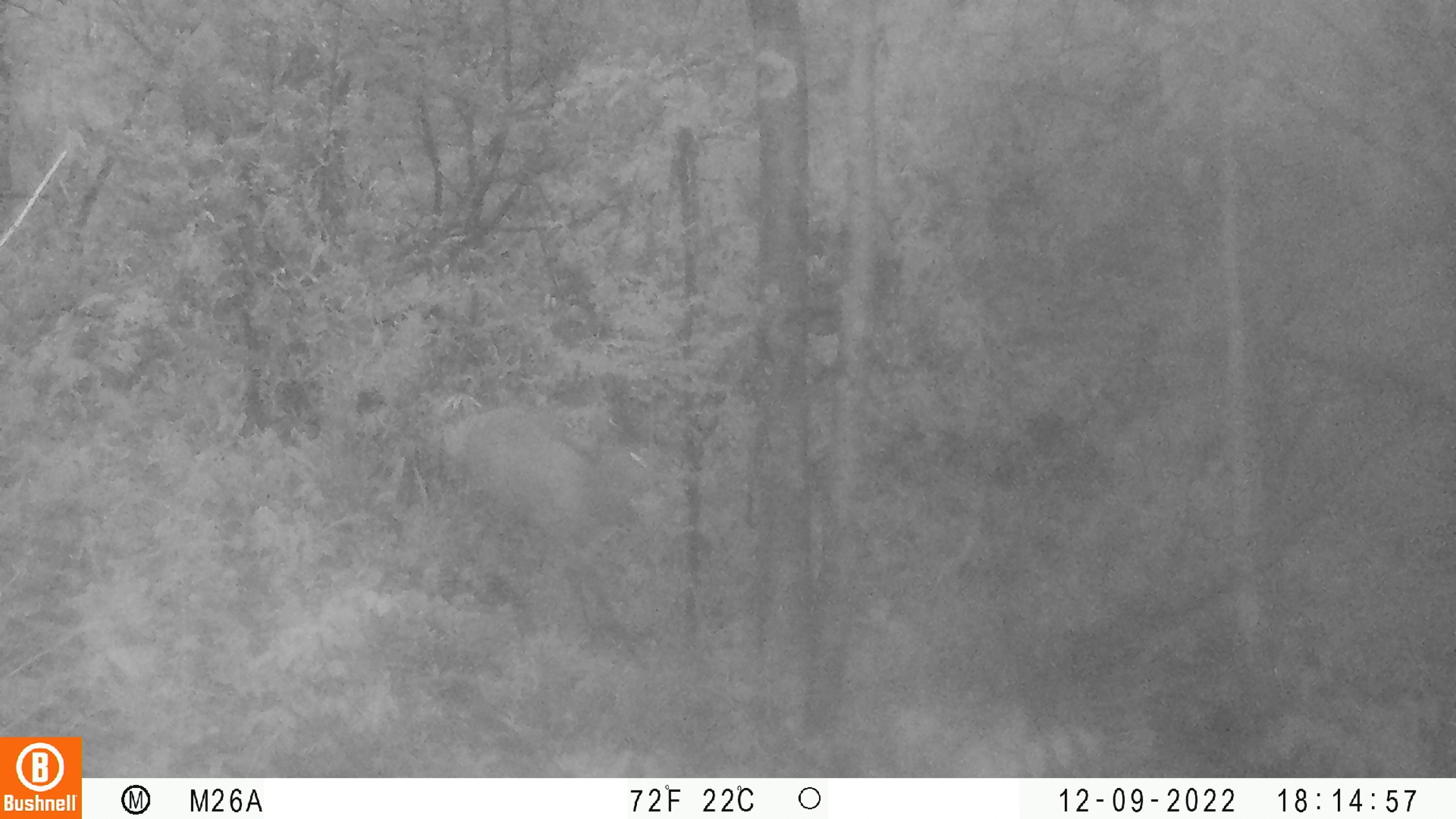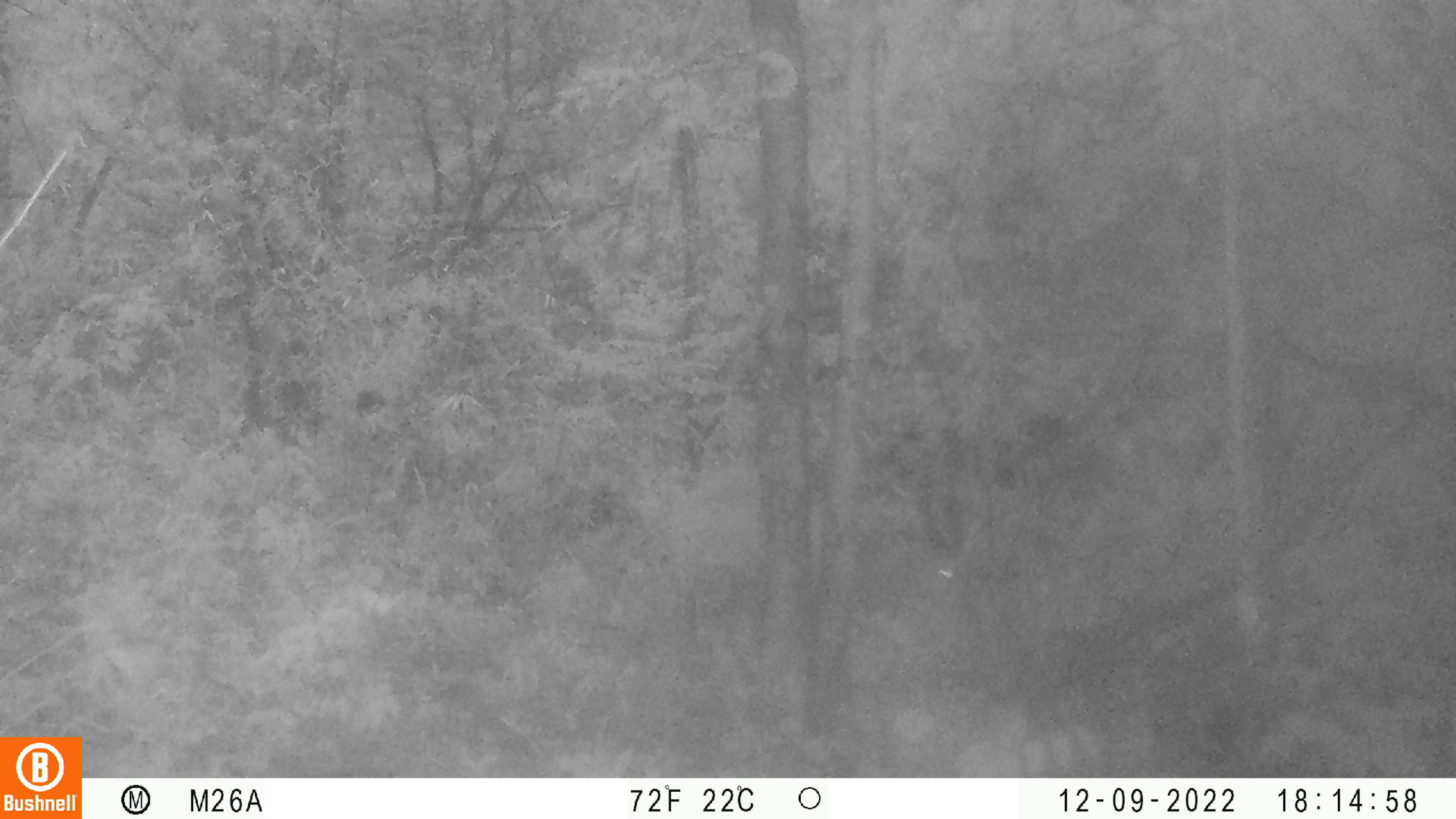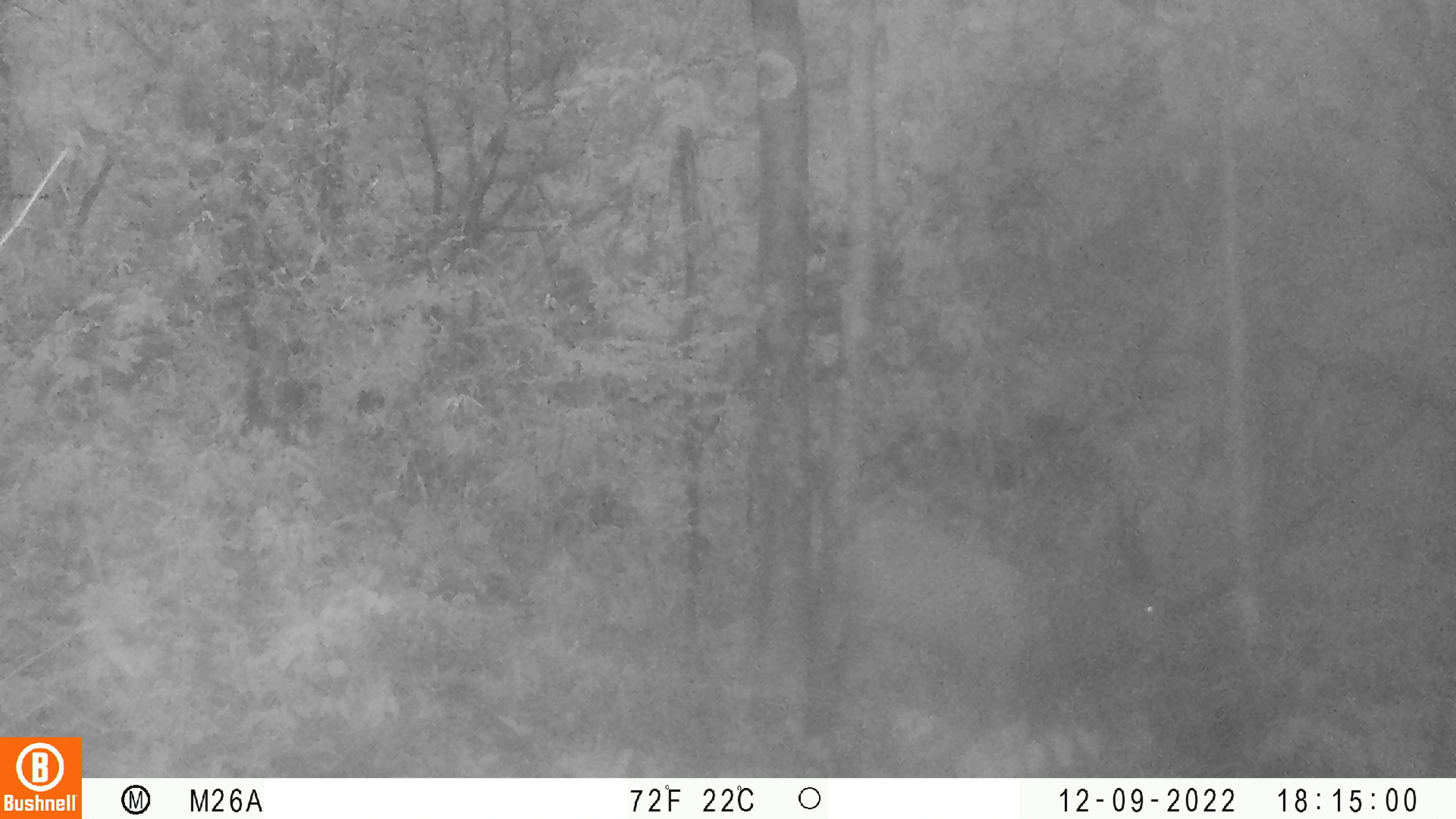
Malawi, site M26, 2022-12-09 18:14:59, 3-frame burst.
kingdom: Animalia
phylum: Chordata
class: Mammalia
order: Artiodactyla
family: Bovidae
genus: Tragelaphus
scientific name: Tragelaphus sylvaticus sylvaticus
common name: cape bushbuck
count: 1